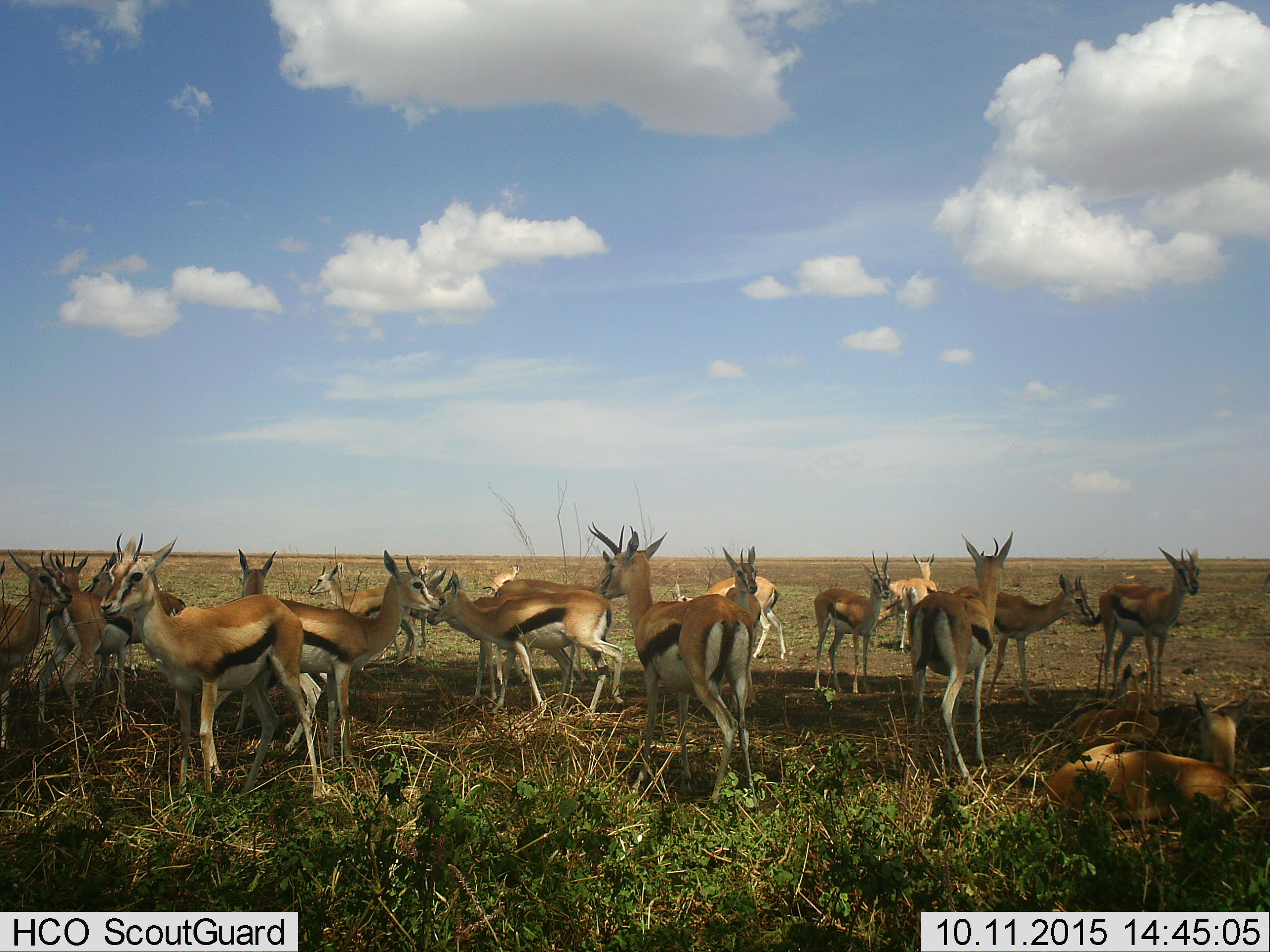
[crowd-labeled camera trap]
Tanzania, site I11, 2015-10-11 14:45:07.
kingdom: Animalia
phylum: Chordata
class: Mammalia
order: Artiodactyla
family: Bovidae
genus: Eudorcas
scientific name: Eudorcas thomsonii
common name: thomson's gazelle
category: gazellethomsons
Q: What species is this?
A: Gazellethomsons (thomson's gazelle) (Eudorcas thomsonii).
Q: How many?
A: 11-50.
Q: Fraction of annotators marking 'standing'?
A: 100%.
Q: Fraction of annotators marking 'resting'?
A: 71%.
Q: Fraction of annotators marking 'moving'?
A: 14%.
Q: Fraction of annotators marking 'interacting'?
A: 14%.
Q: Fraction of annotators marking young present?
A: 43%.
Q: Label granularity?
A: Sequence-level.